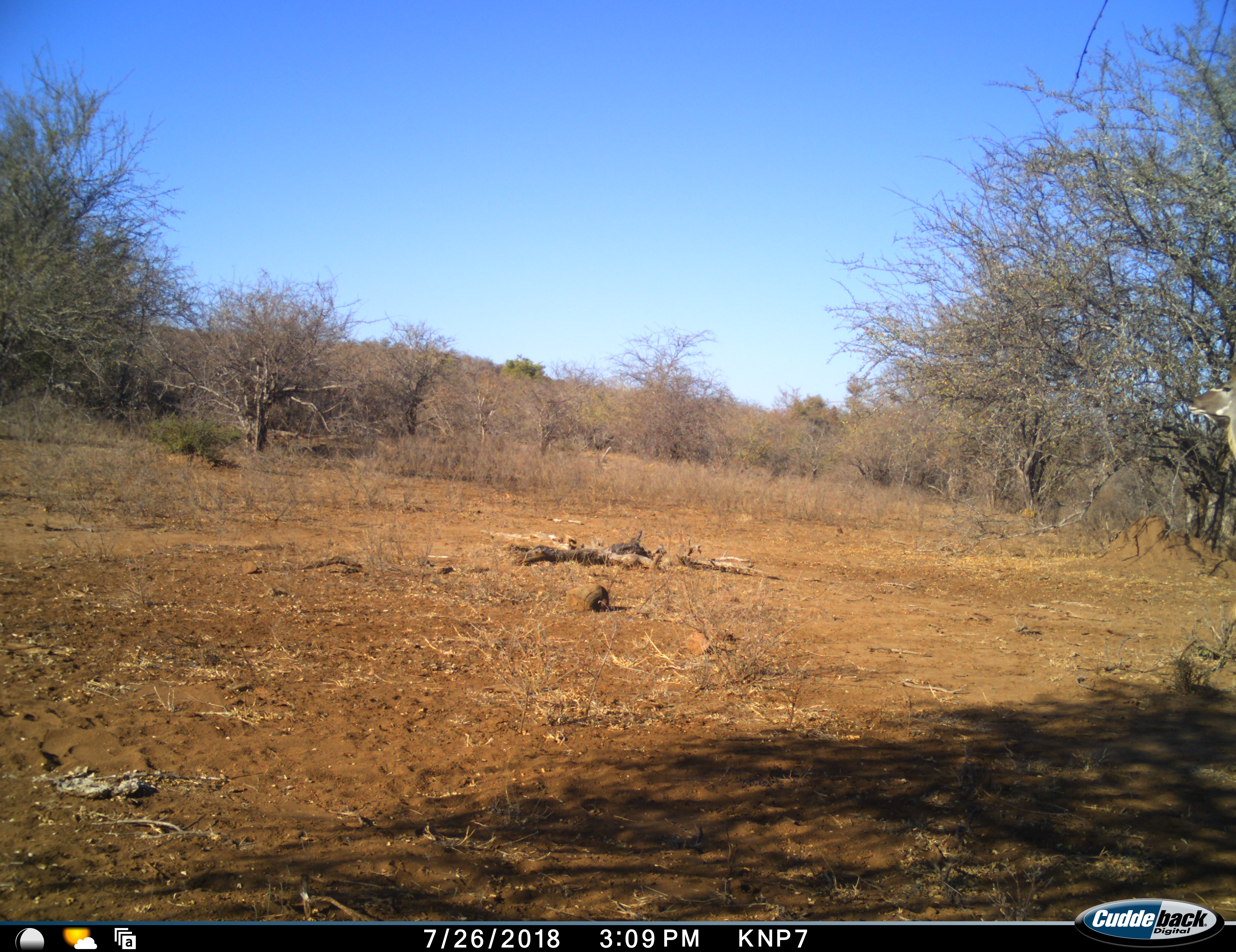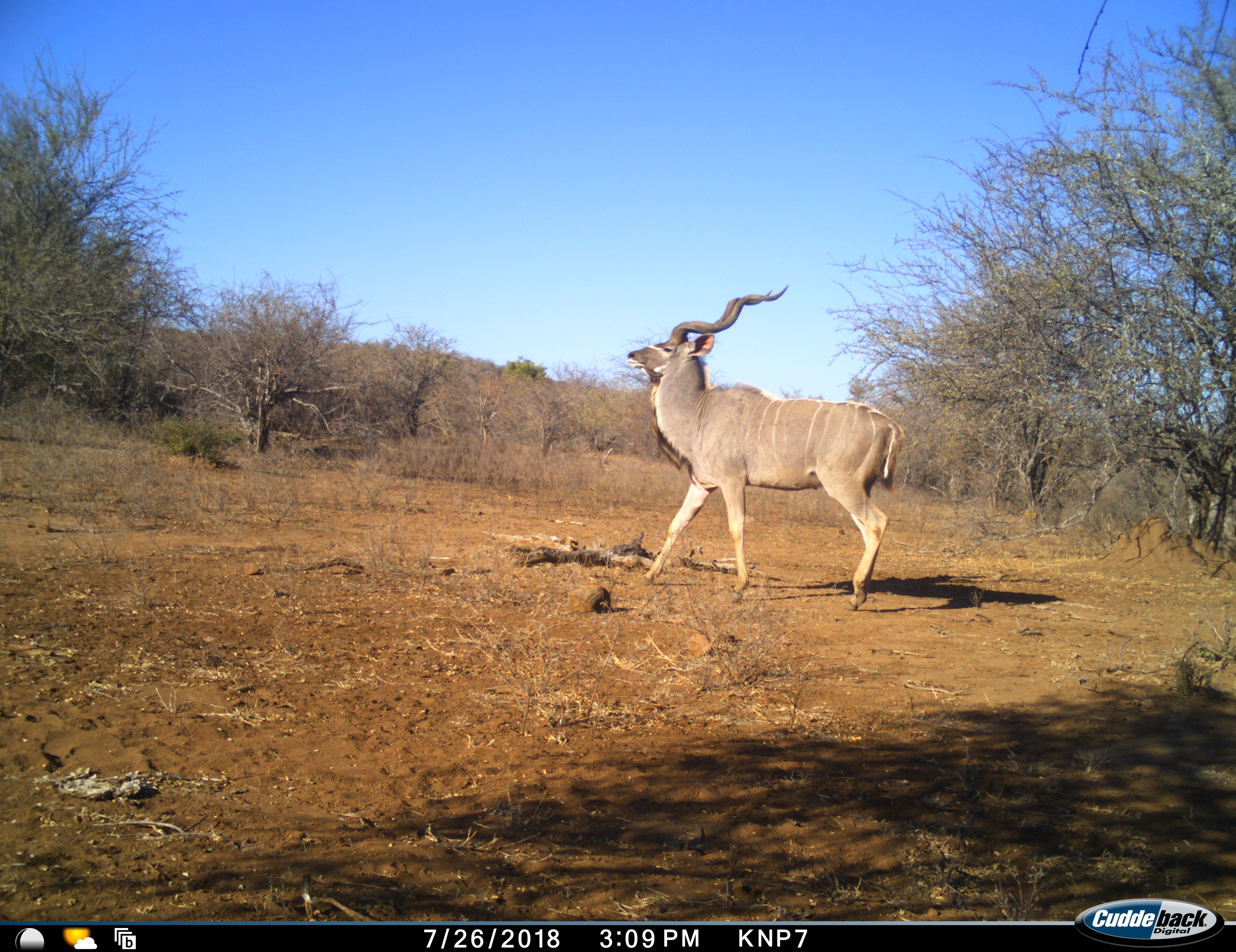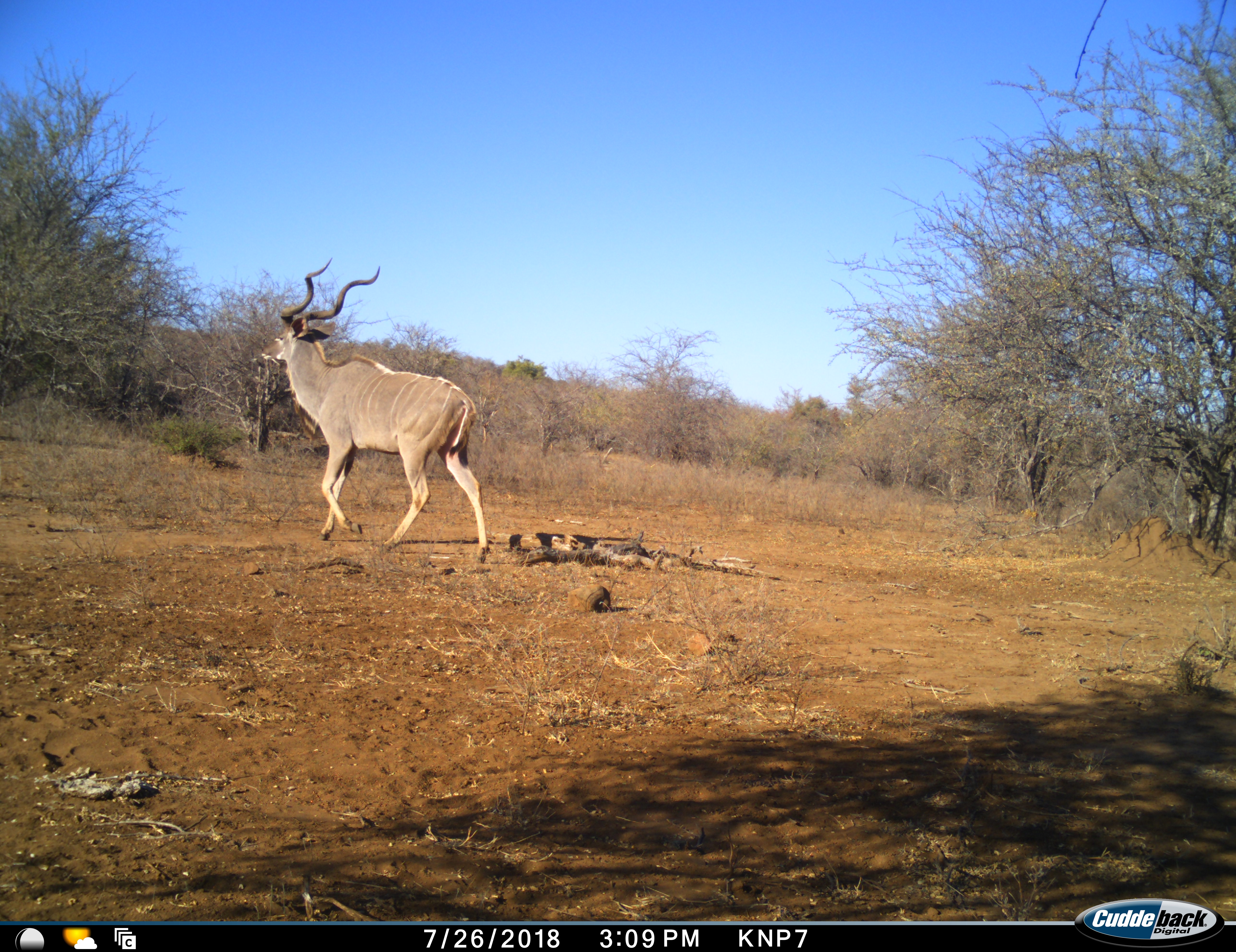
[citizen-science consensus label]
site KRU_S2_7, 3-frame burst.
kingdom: Animalia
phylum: Chordata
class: Mammalia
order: Artiodactyla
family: Bovidae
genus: Tragelaphus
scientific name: Tragelaphus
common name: kudu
Kudu (Tragelaphus), count 1. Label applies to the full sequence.